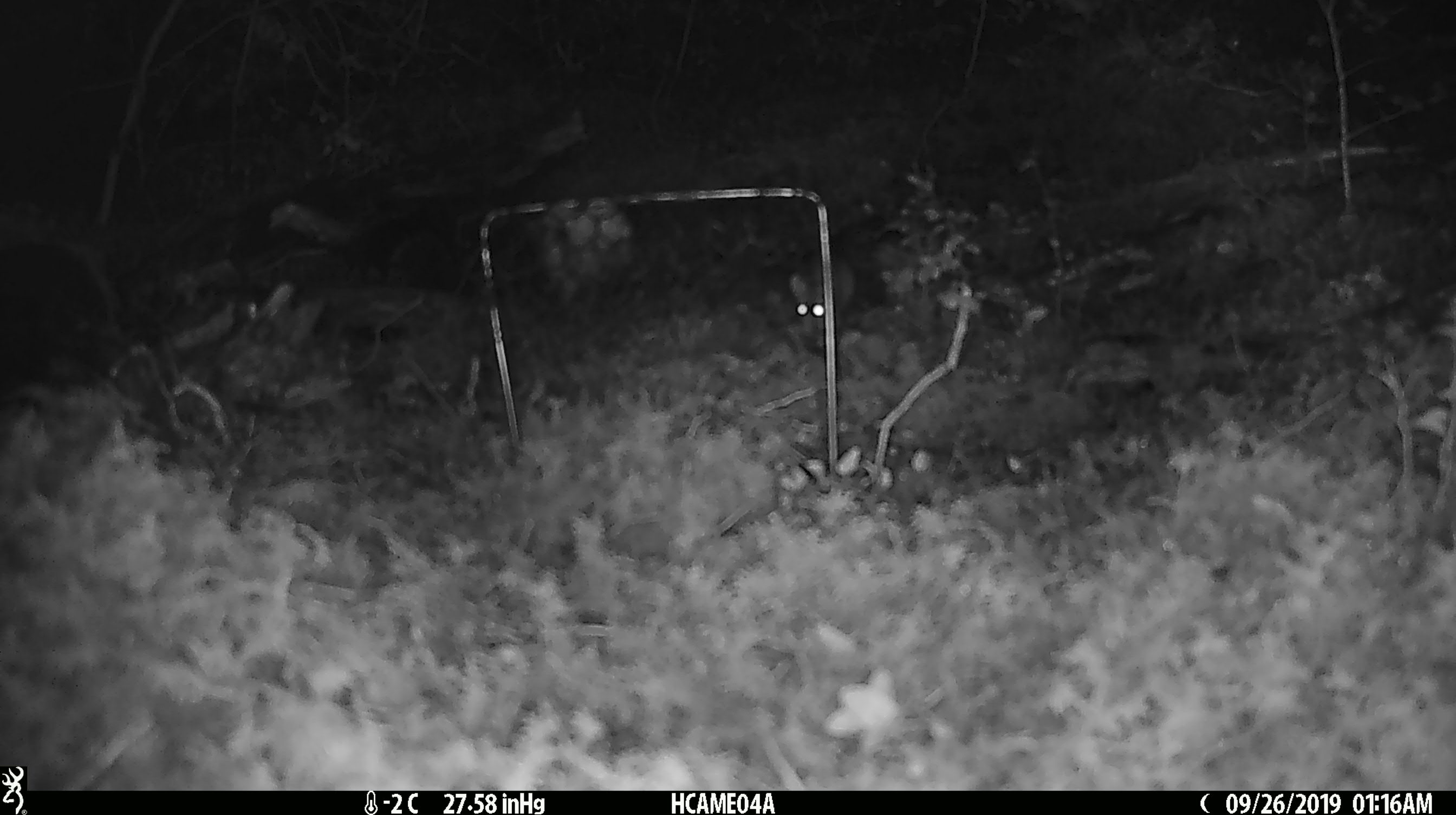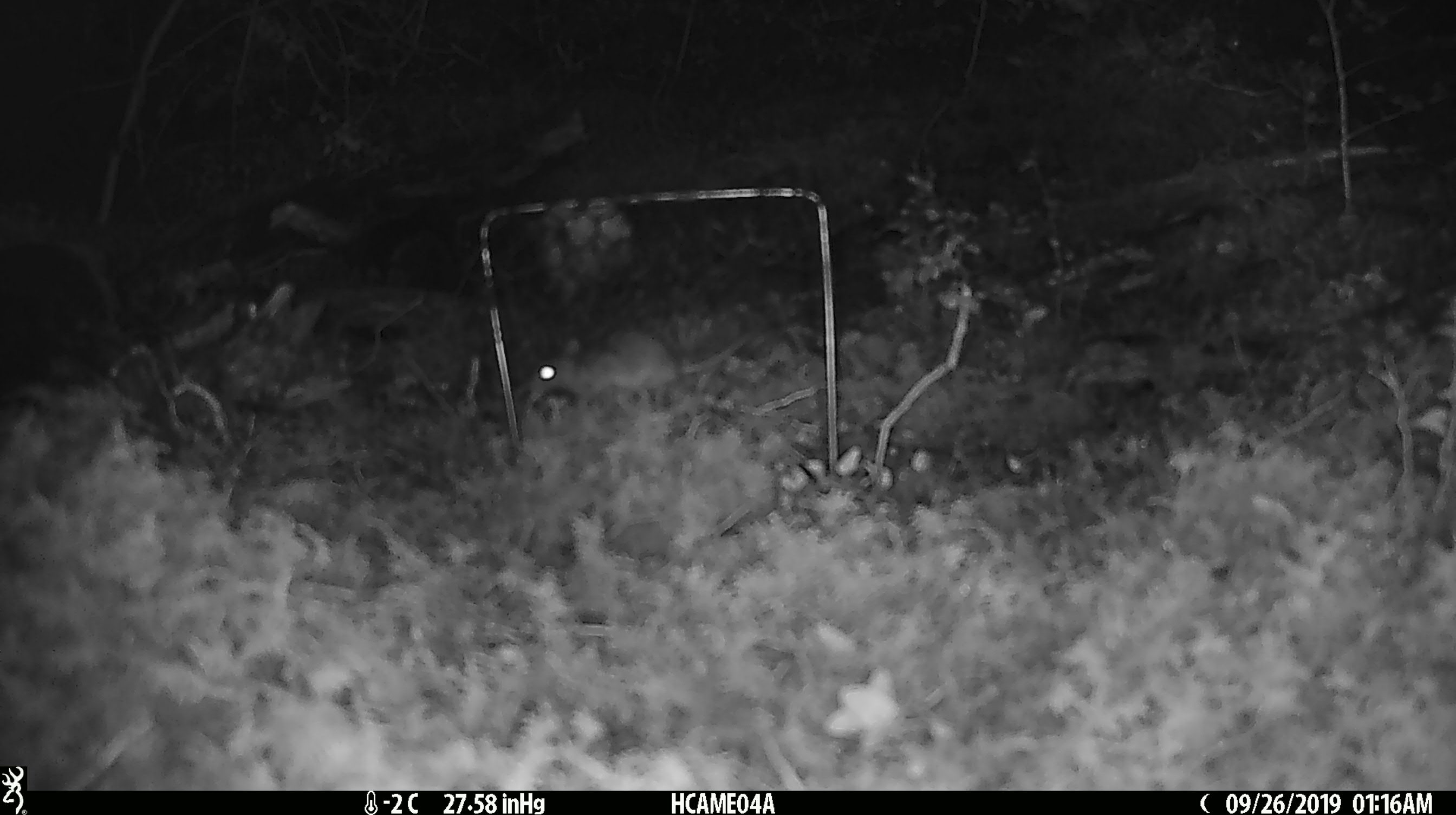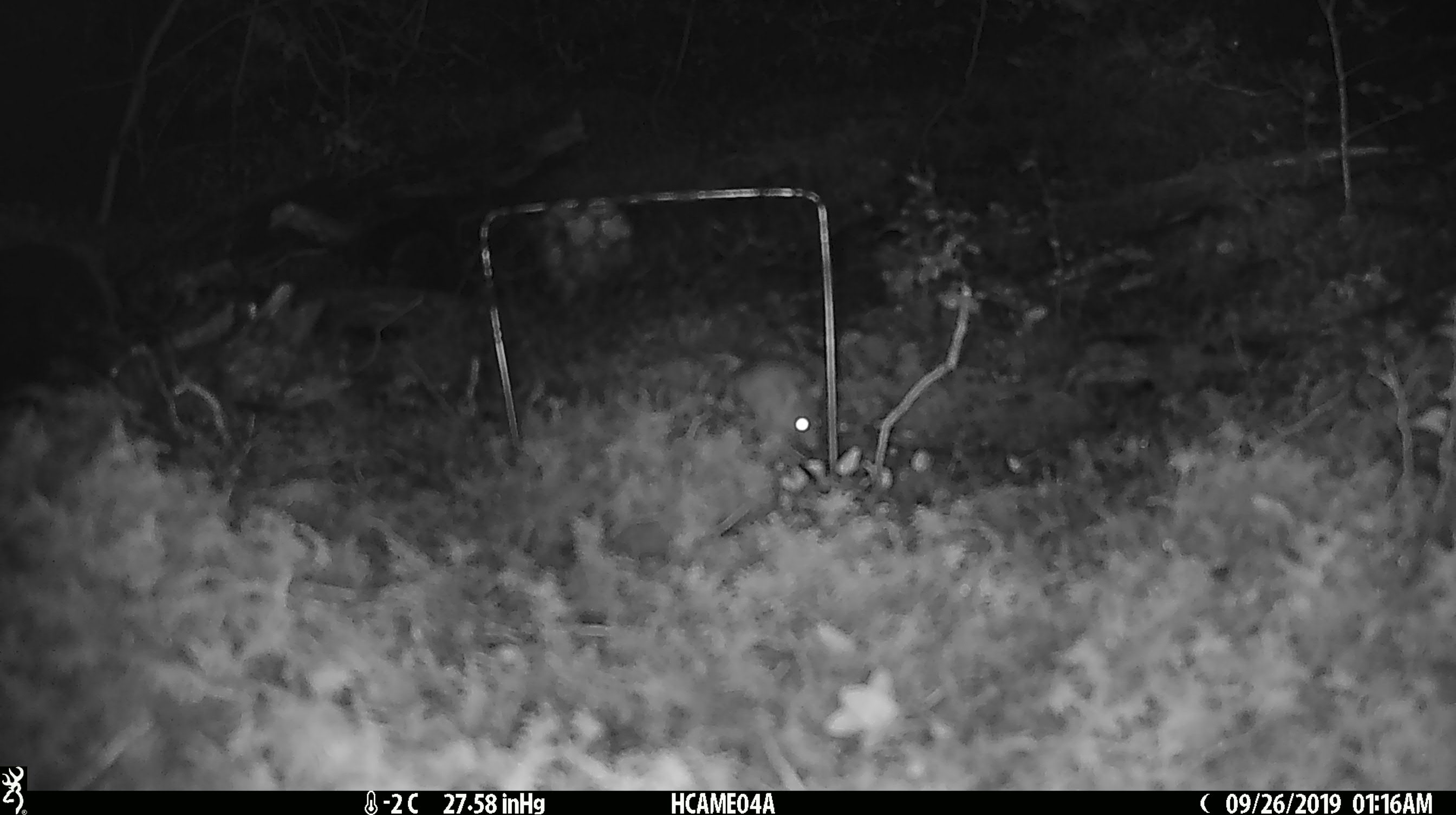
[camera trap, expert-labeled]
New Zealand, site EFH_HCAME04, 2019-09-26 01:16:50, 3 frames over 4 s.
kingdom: Animalia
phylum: Chordata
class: Mammalia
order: Rodentia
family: Muridae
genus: Mus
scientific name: Mus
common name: mouse